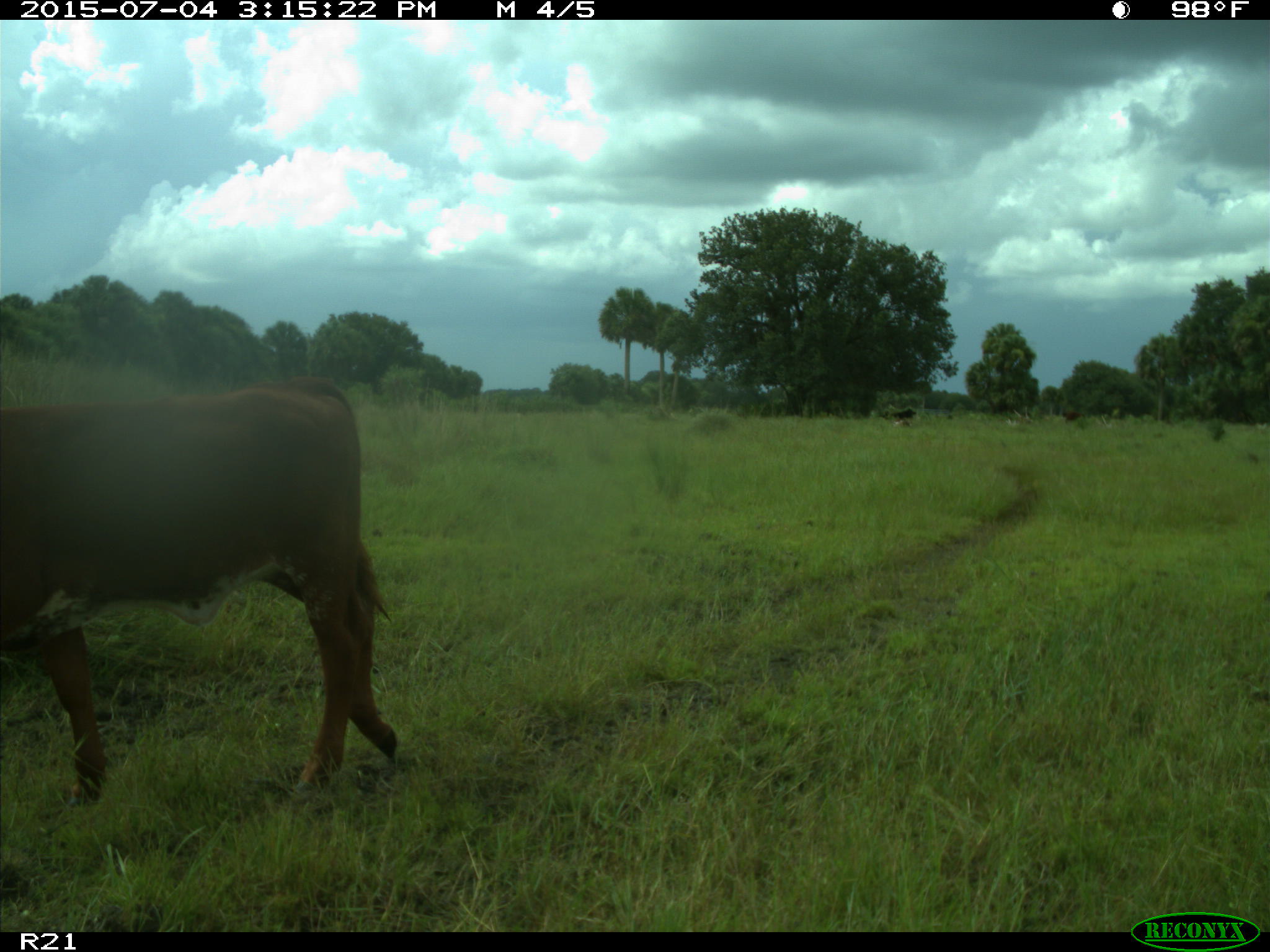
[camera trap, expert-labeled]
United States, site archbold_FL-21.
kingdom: Animalia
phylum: Chordata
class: Mammalia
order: Artiodactyla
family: Bovidae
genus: Bos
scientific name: Bos taurus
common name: domestic cow